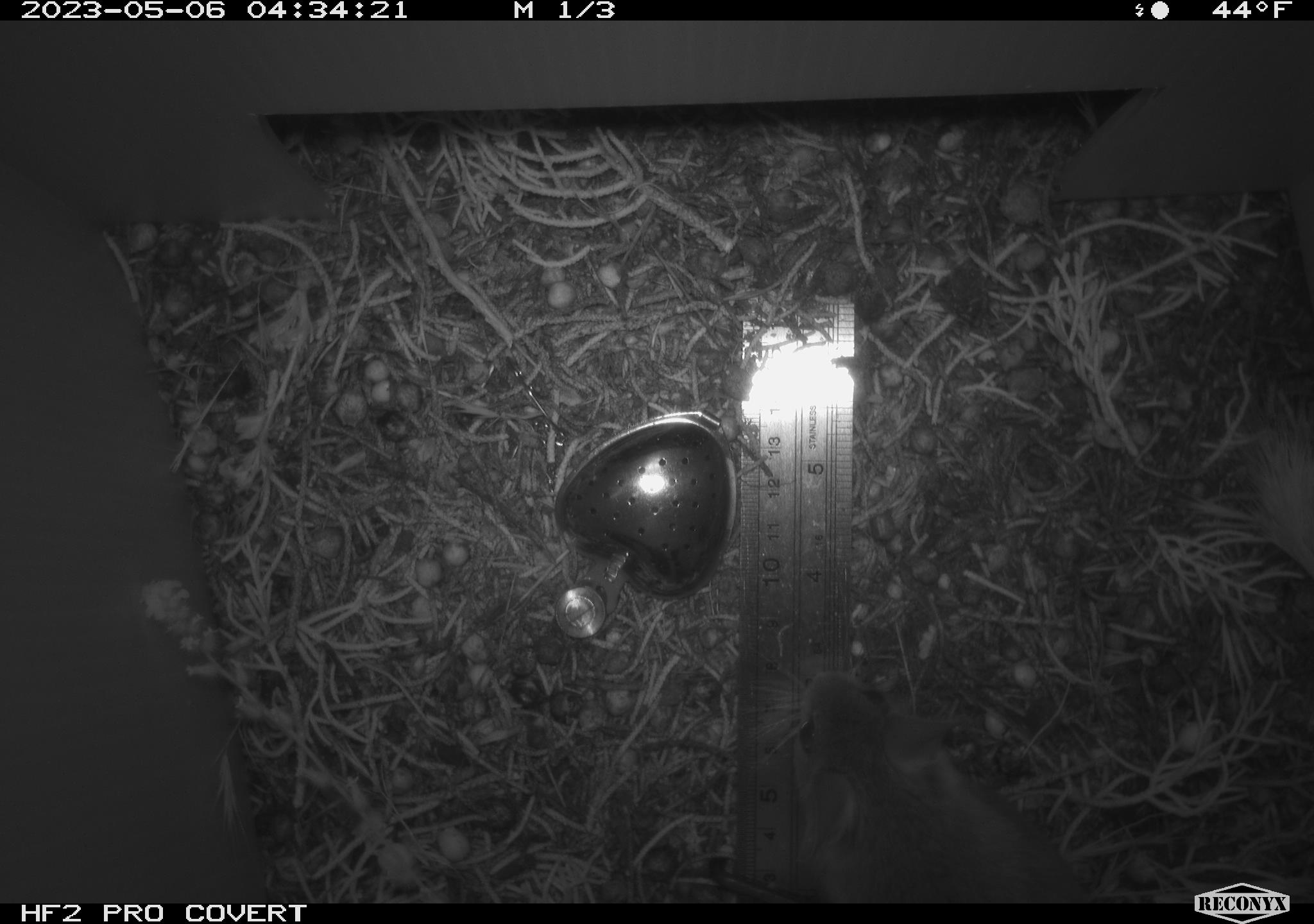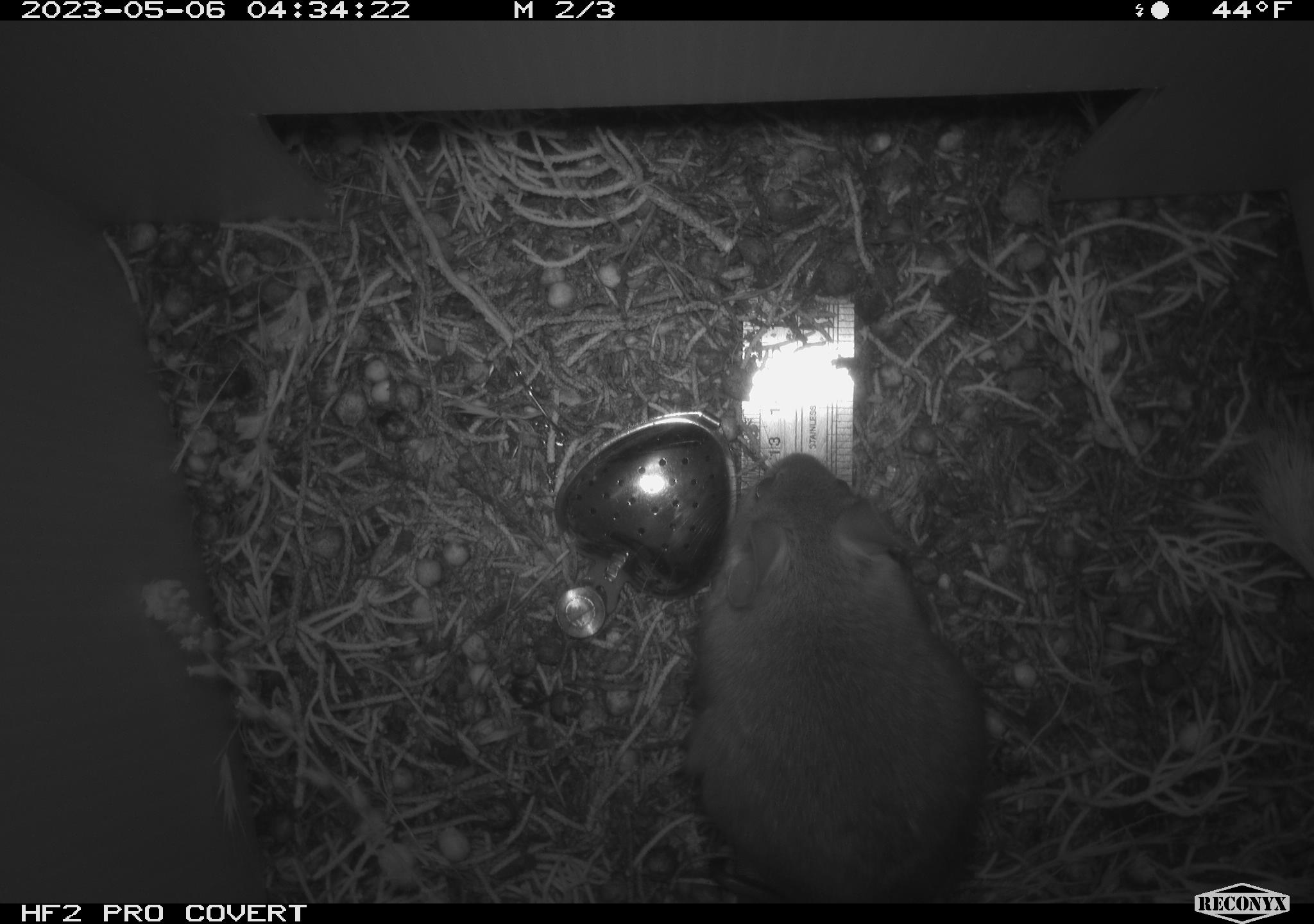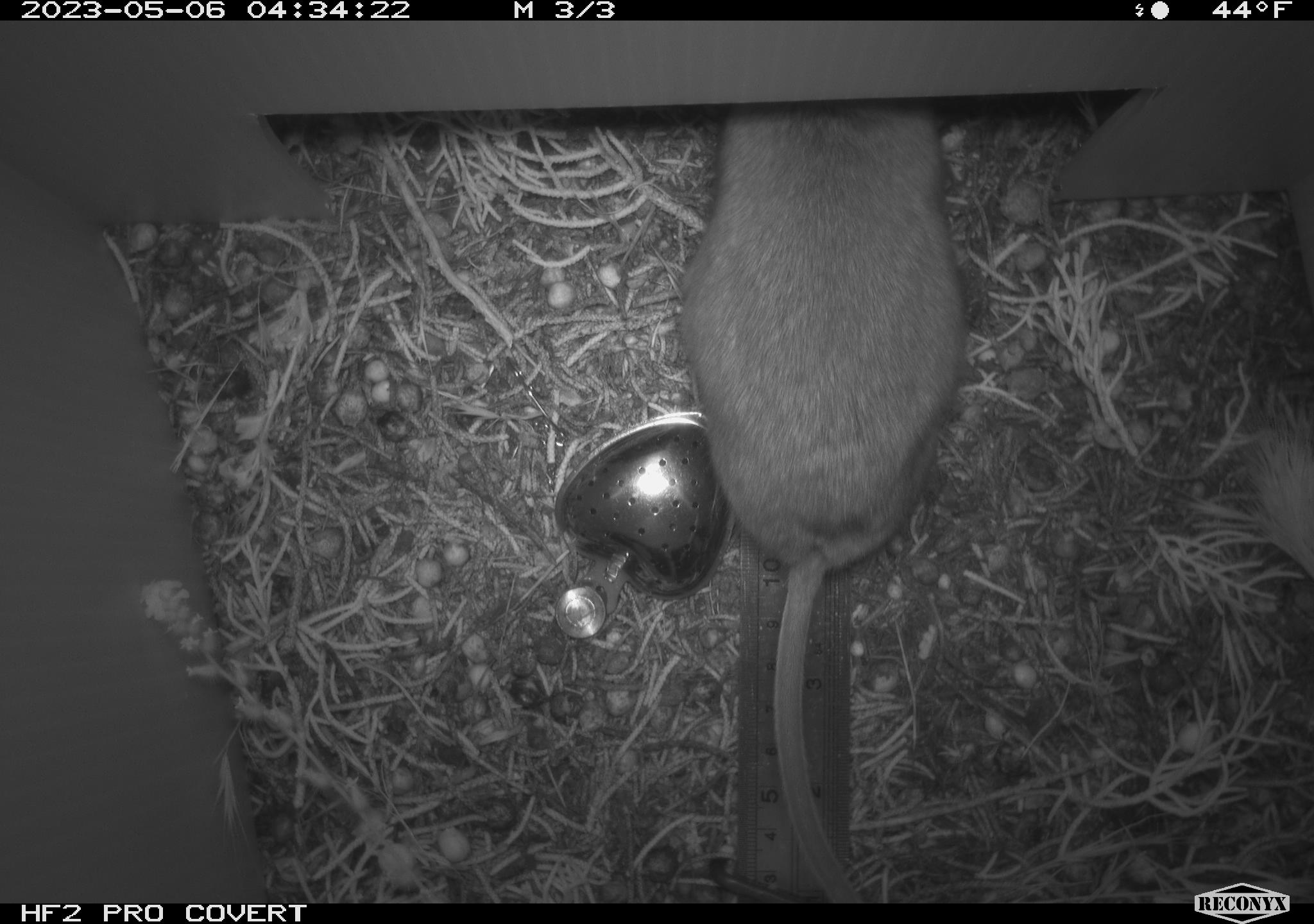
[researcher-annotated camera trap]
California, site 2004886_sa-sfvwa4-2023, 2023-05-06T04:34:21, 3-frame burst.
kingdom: Animalia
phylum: Chordata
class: Mammalia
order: Rodentia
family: Cricetidae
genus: Neotoma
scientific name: Neotoma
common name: pack rat or woodrat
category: neotoma species